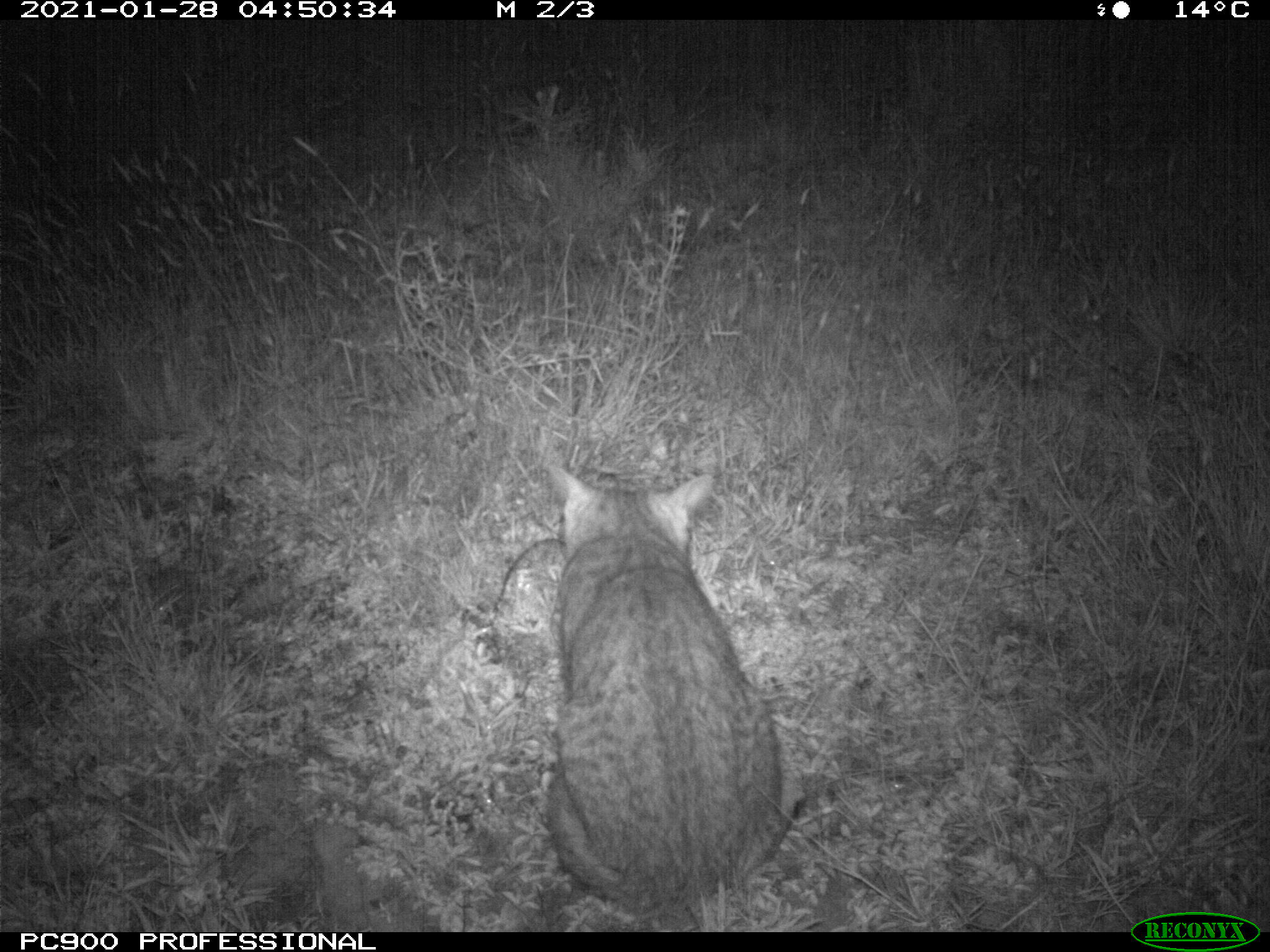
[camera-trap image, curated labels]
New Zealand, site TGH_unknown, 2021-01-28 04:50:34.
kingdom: Animalia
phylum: Chordata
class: Mammalia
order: Carnivora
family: Felidae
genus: Felis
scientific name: Felis catus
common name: domestic cat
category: cat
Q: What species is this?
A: Cat (domestic cat) (Felis catus).